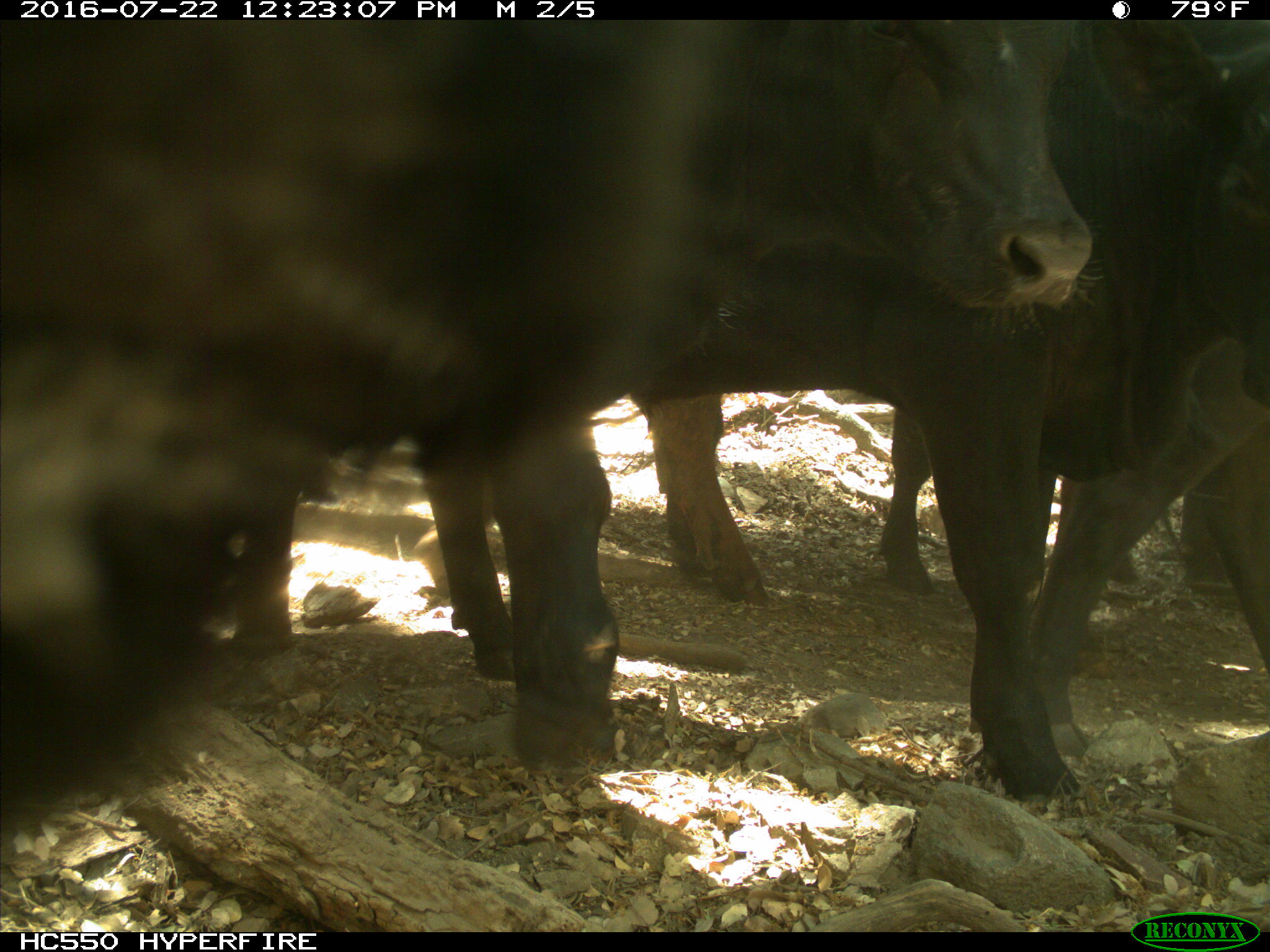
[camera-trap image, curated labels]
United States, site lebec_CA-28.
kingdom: Animalia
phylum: Chordata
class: Mammalia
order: Artiodactyla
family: Bovidae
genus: Bos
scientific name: Bos taurus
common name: domestic cow